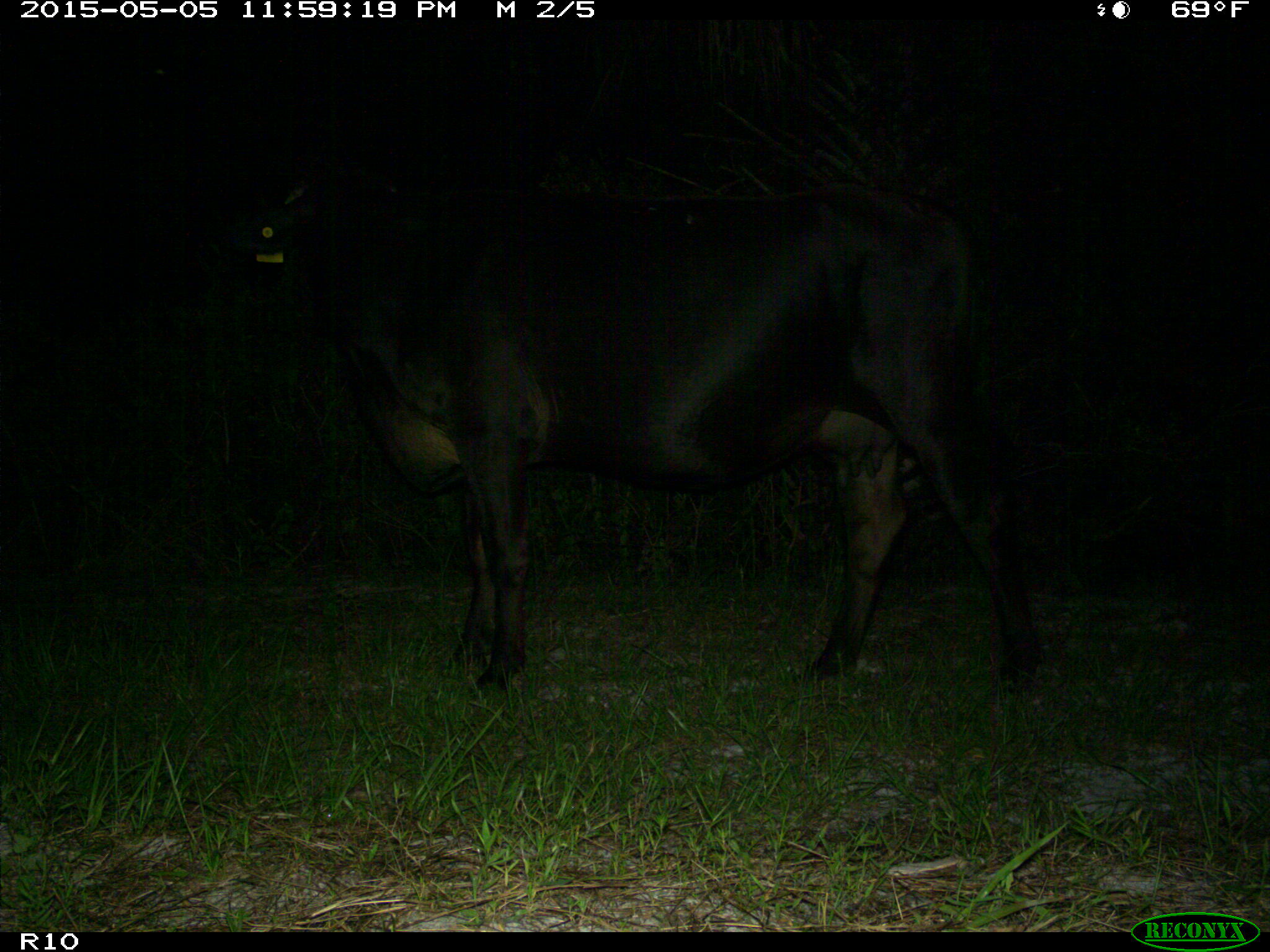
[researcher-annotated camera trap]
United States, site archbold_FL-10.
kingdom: Animalia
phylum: Chordata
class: Mammalia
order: Artiodactyla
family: Bovidae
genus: Bos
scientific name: Bos taurus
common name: domestic cow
Bos taurus (domestic cow).